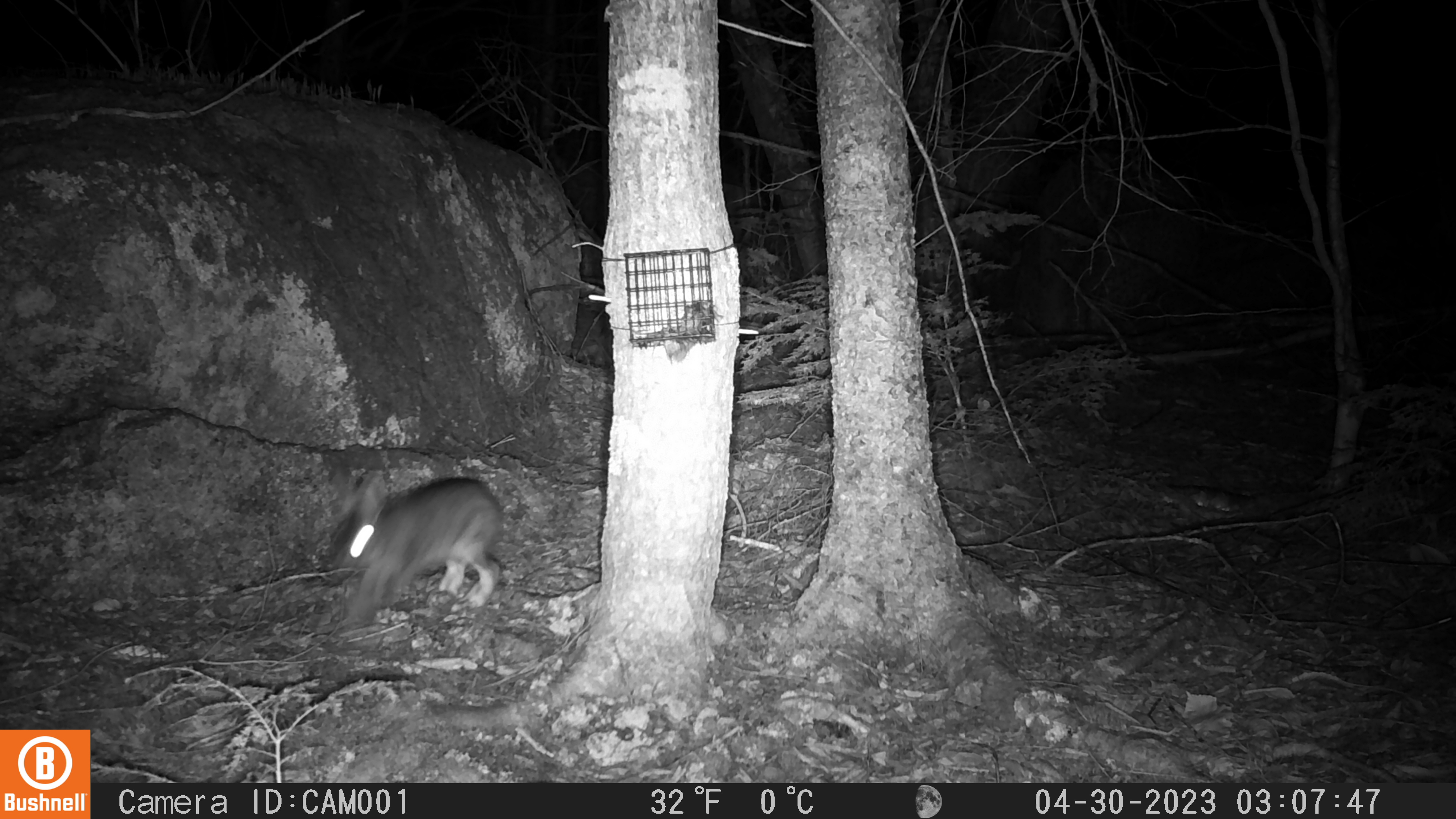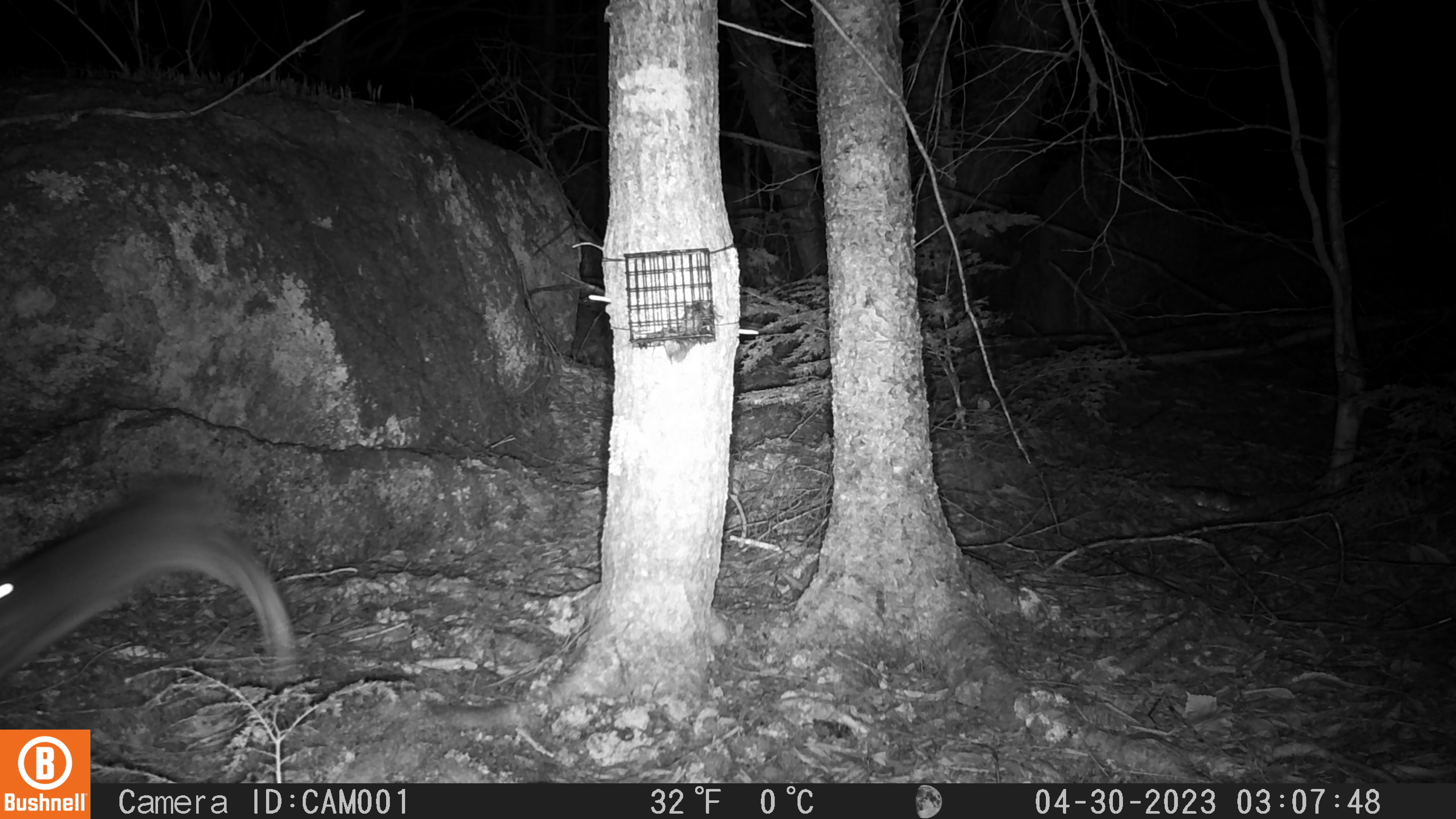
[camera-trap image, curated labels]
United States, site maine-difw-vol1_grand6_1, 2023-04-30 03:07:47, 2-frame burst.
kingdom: Animalia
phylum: Chordata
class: Mammalia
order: Lagomorpha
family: Leporidae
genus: Lepus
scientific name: Lepus americanus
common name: snowshoe hare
Snowshoe hare (Lepus americanus).